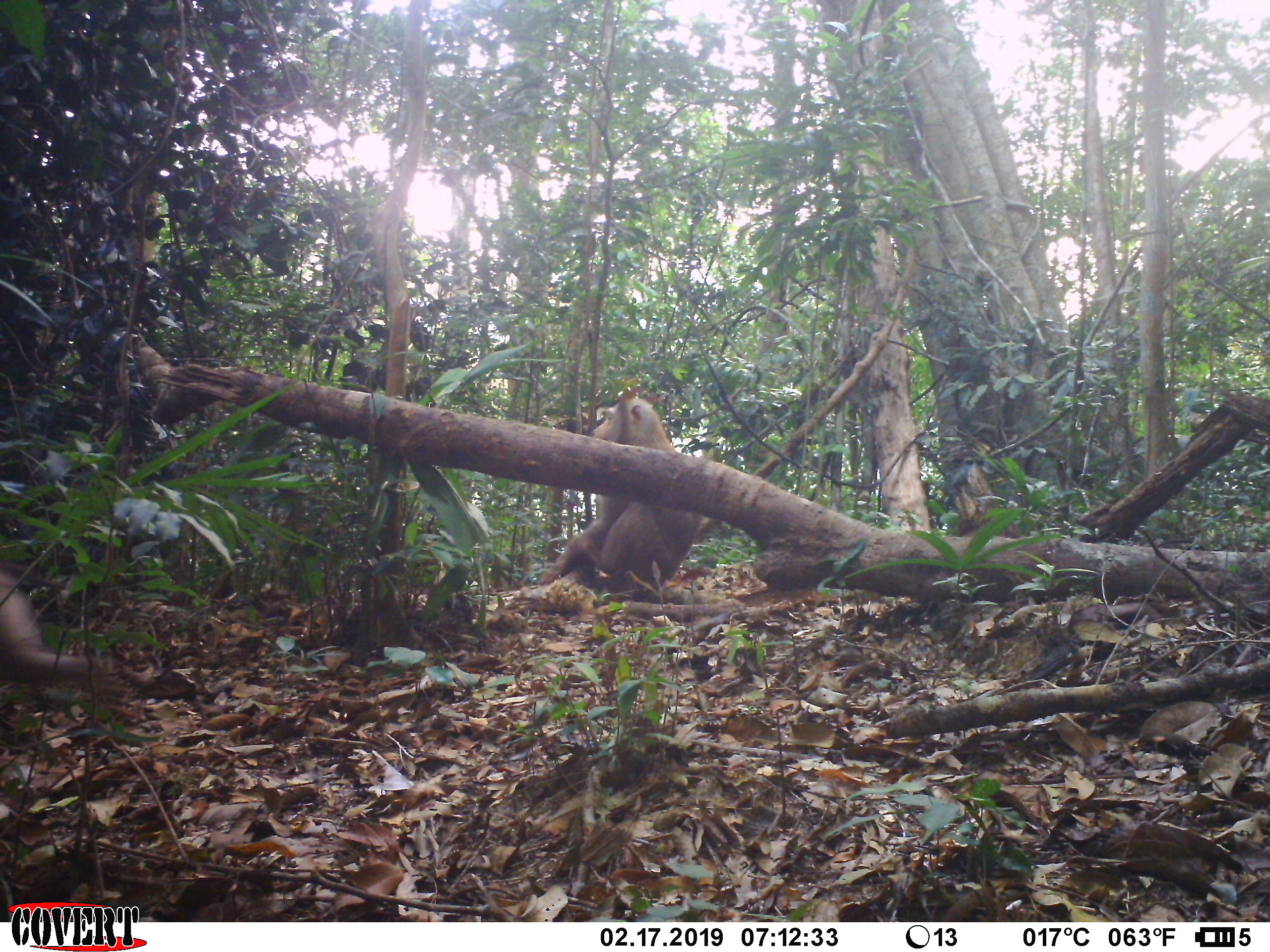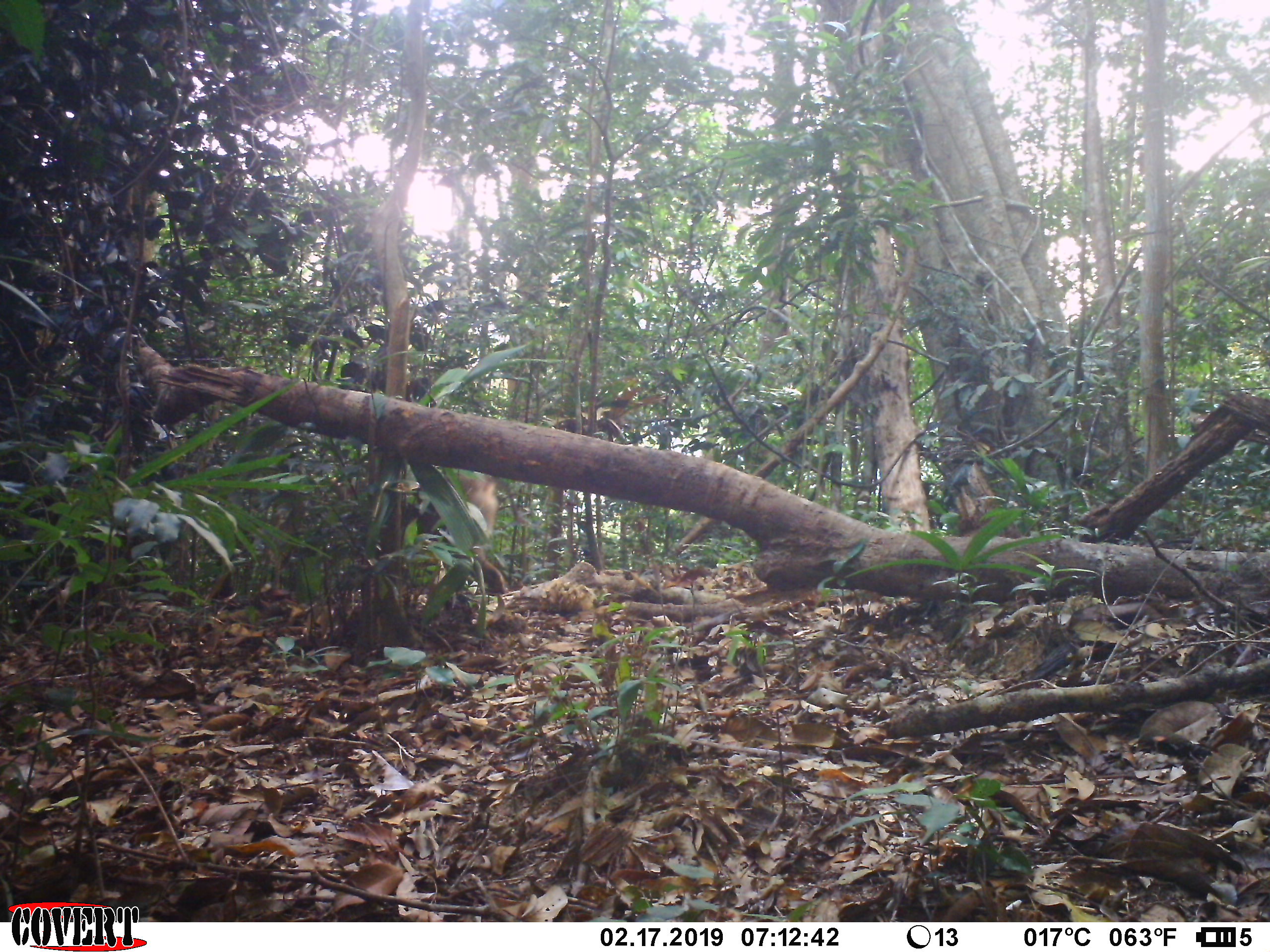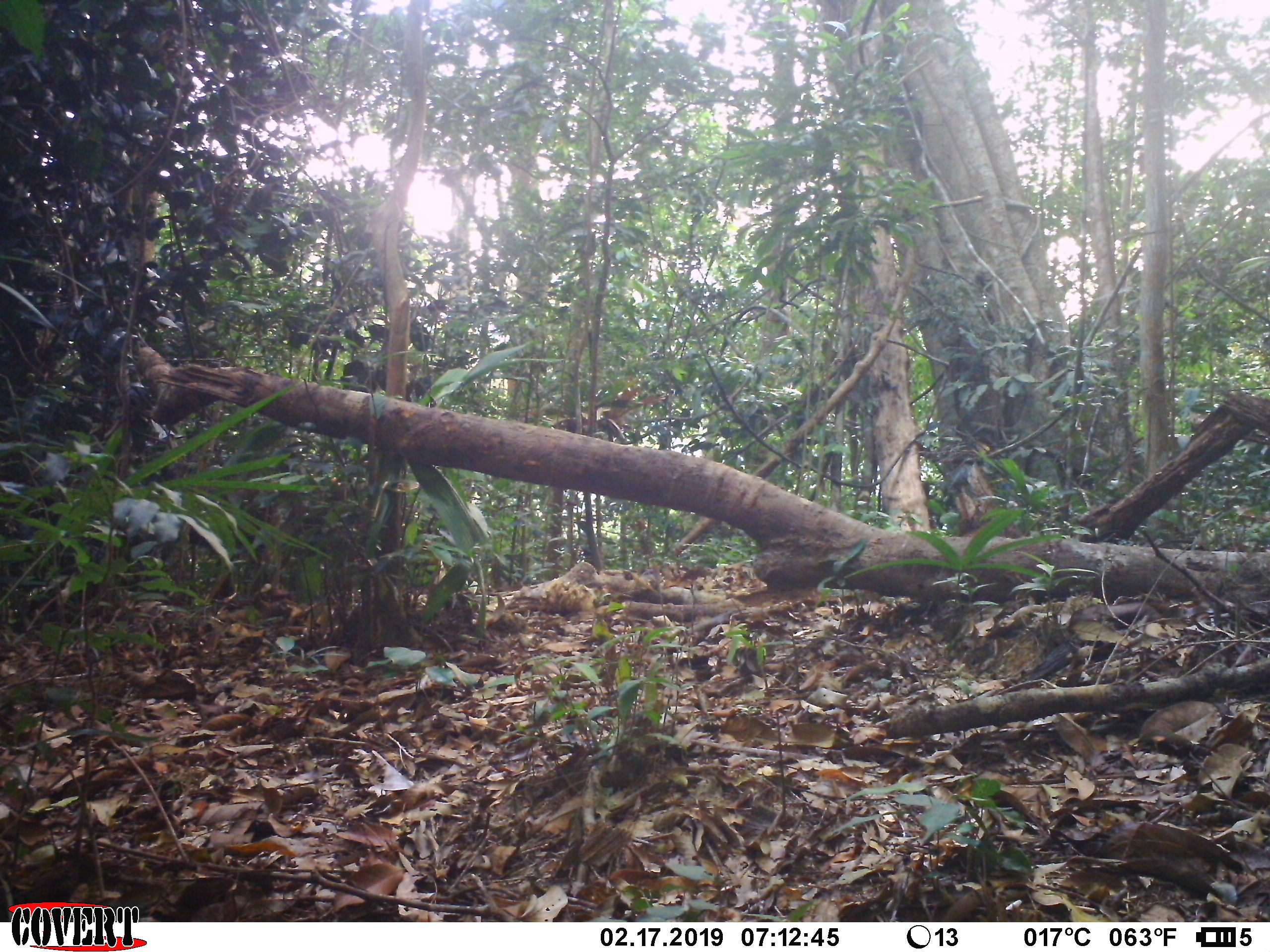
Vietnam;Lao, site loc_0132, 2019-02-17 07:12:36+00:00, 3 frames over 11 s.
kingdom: Animalia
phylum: Chordata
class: Mammalia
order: Primates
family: Cercopithecidae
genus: Macaca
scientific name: Macaca nemestrina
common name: pig-tailed macaque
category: pig tailed macaque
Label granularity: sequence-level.